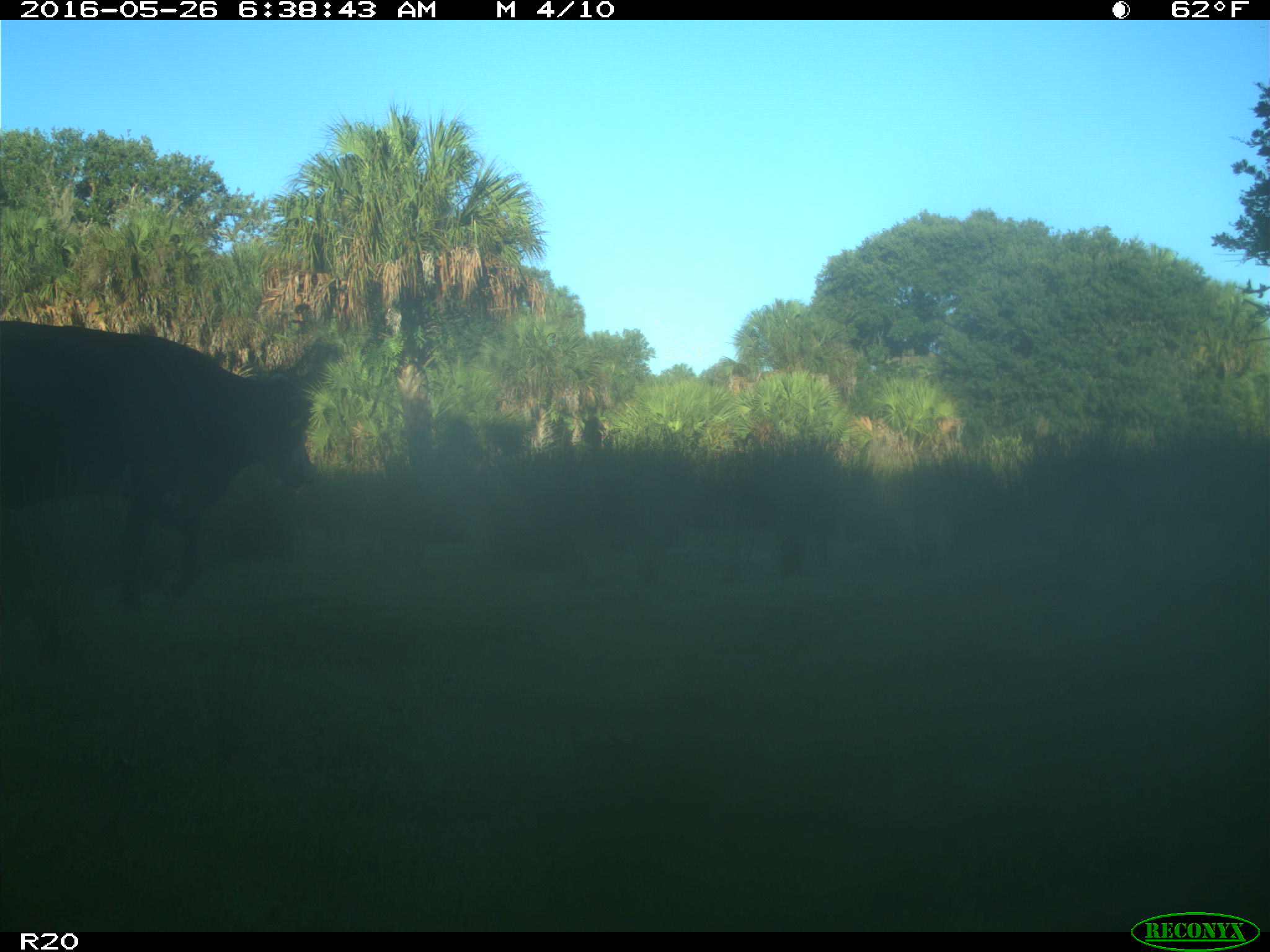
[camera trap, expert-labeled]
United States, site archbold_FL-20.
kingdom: Animalia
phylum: Chordata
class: Mammalia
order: Artiodactyla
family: Bovidae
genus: Bos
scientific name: Bos taurus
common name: domestic cow